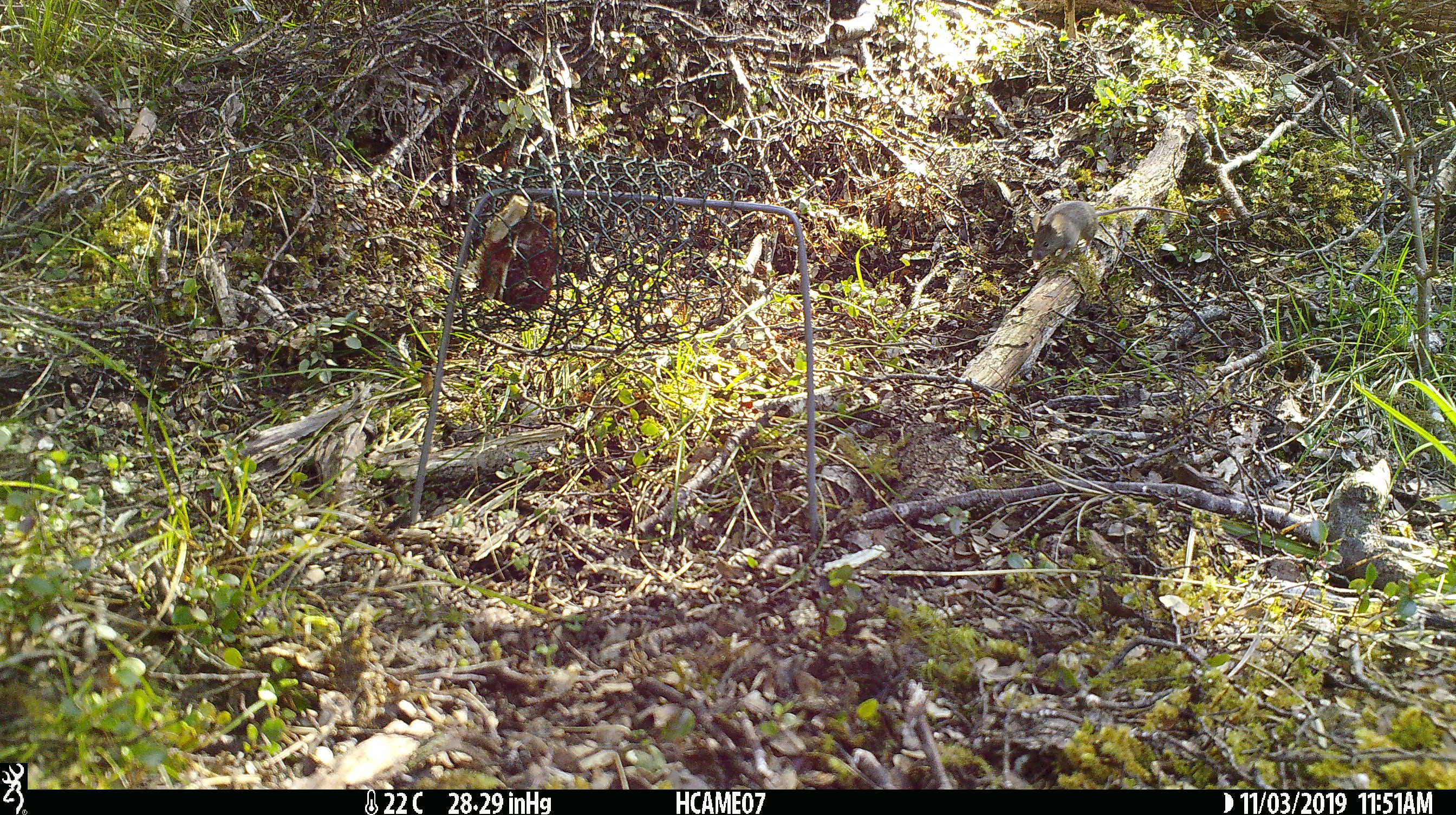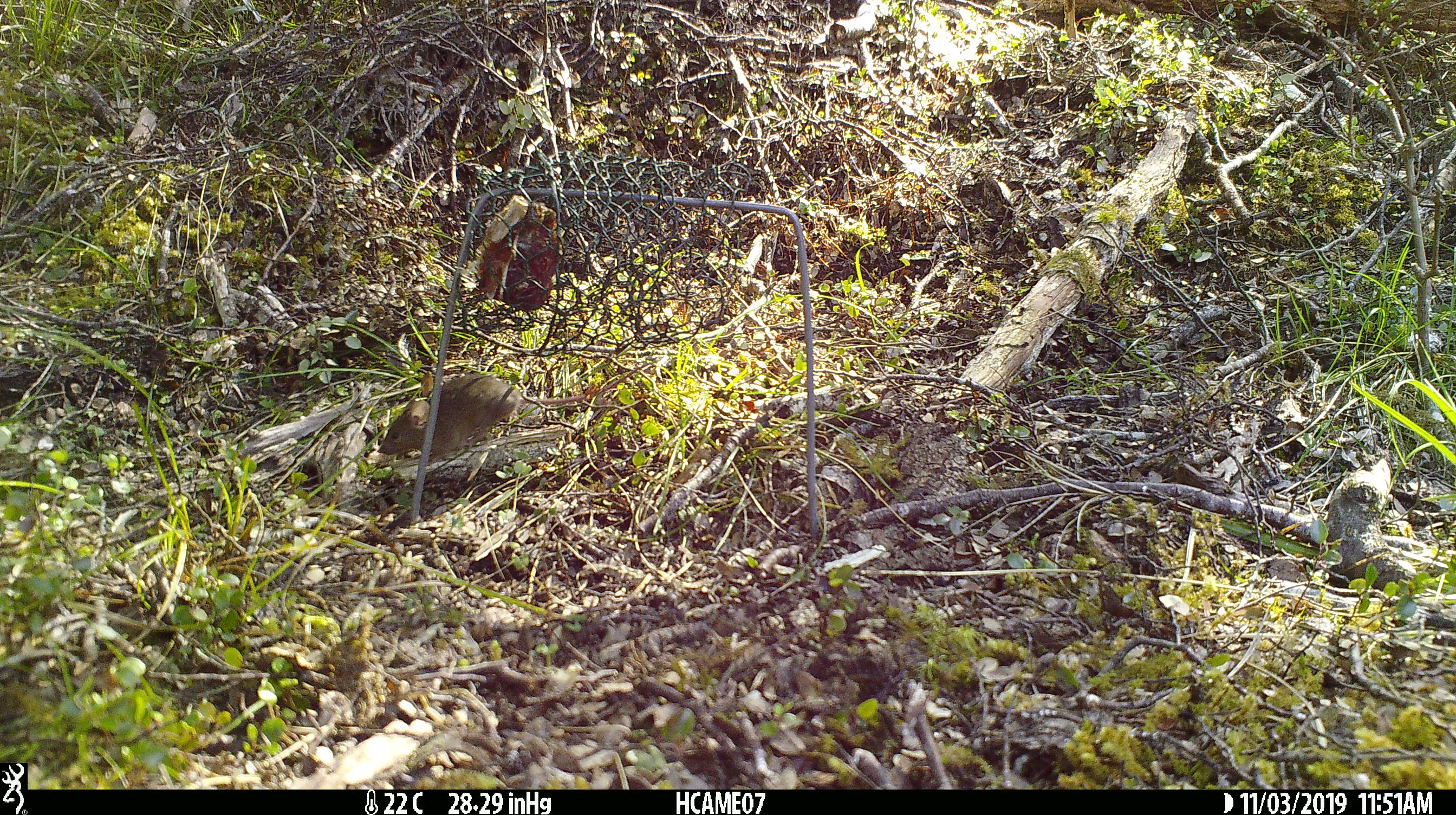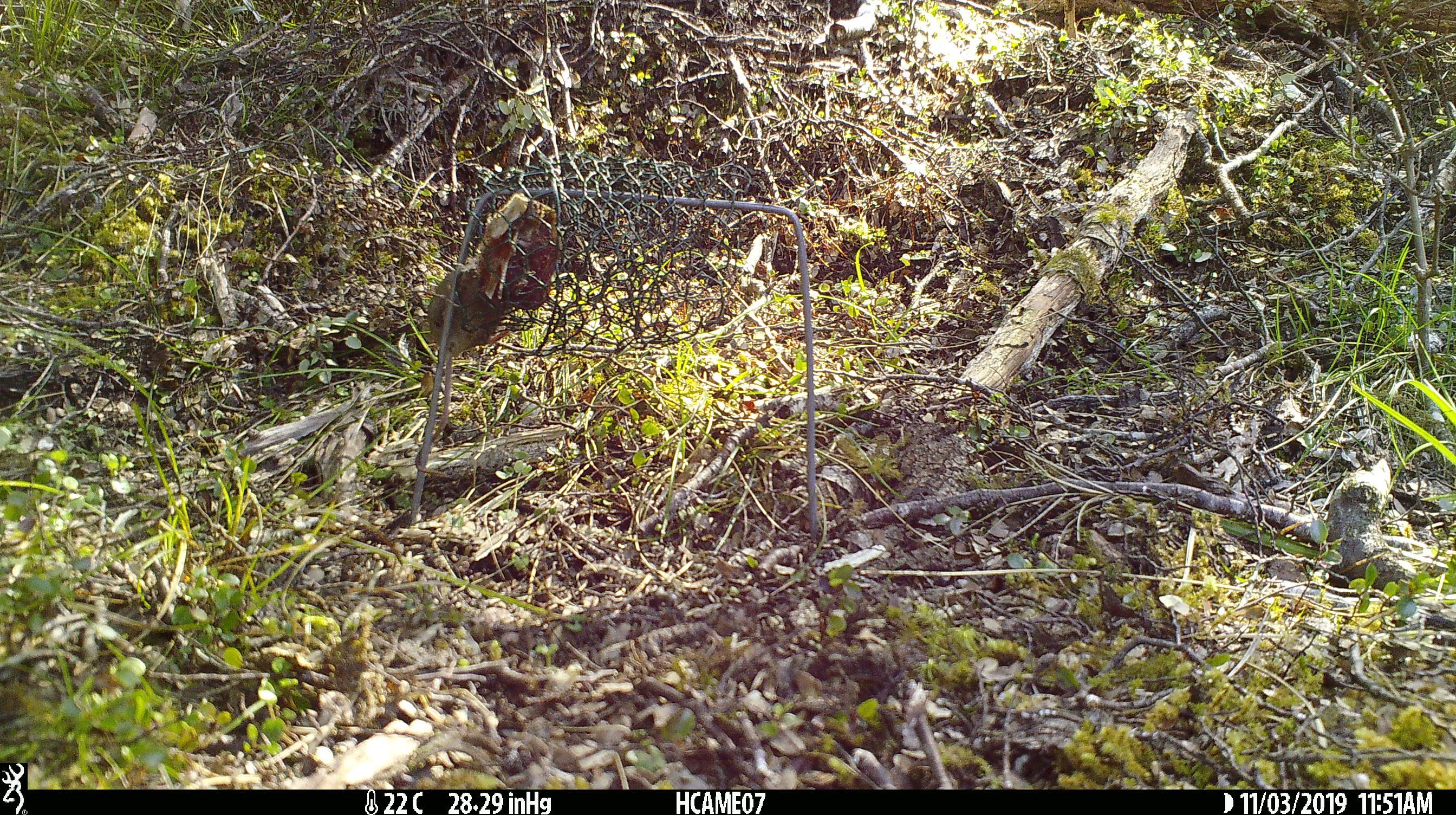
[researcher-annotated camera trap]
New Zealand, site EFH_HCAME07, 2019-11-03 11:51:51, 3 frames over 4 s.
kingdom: Animalia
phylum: Chordata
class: Mammalia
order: Rodentia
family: Muridae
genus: Mus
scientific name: Mus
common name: mouse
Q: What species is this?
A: Mouse (Mus).